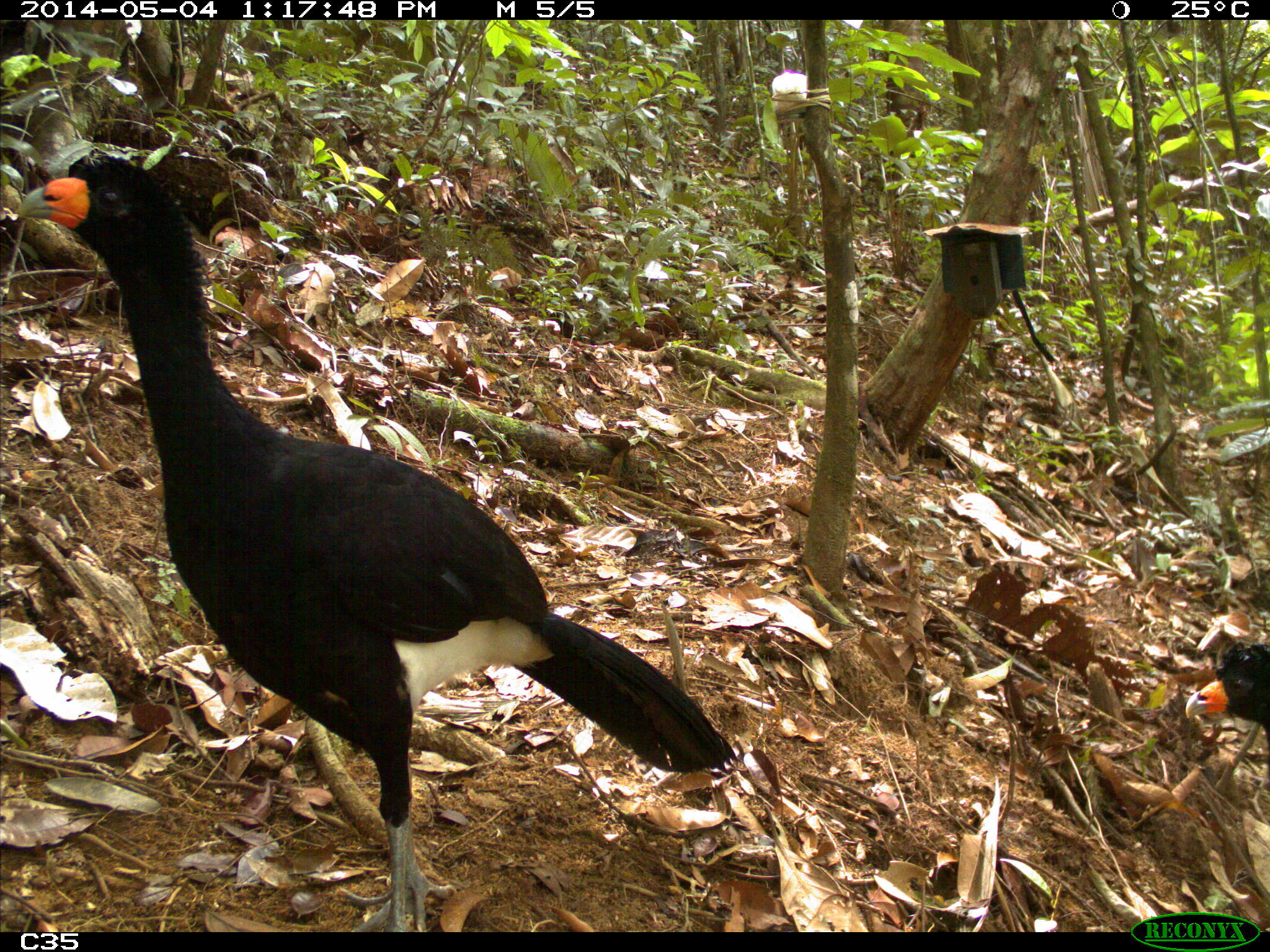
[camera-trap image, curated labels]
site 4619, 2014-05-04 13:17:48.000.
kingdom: Animalia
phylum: Chordata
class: Aves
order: Galliformes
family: Cracidae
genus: Crax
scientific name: Crax alector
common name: black curassow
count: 2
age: adult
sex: female